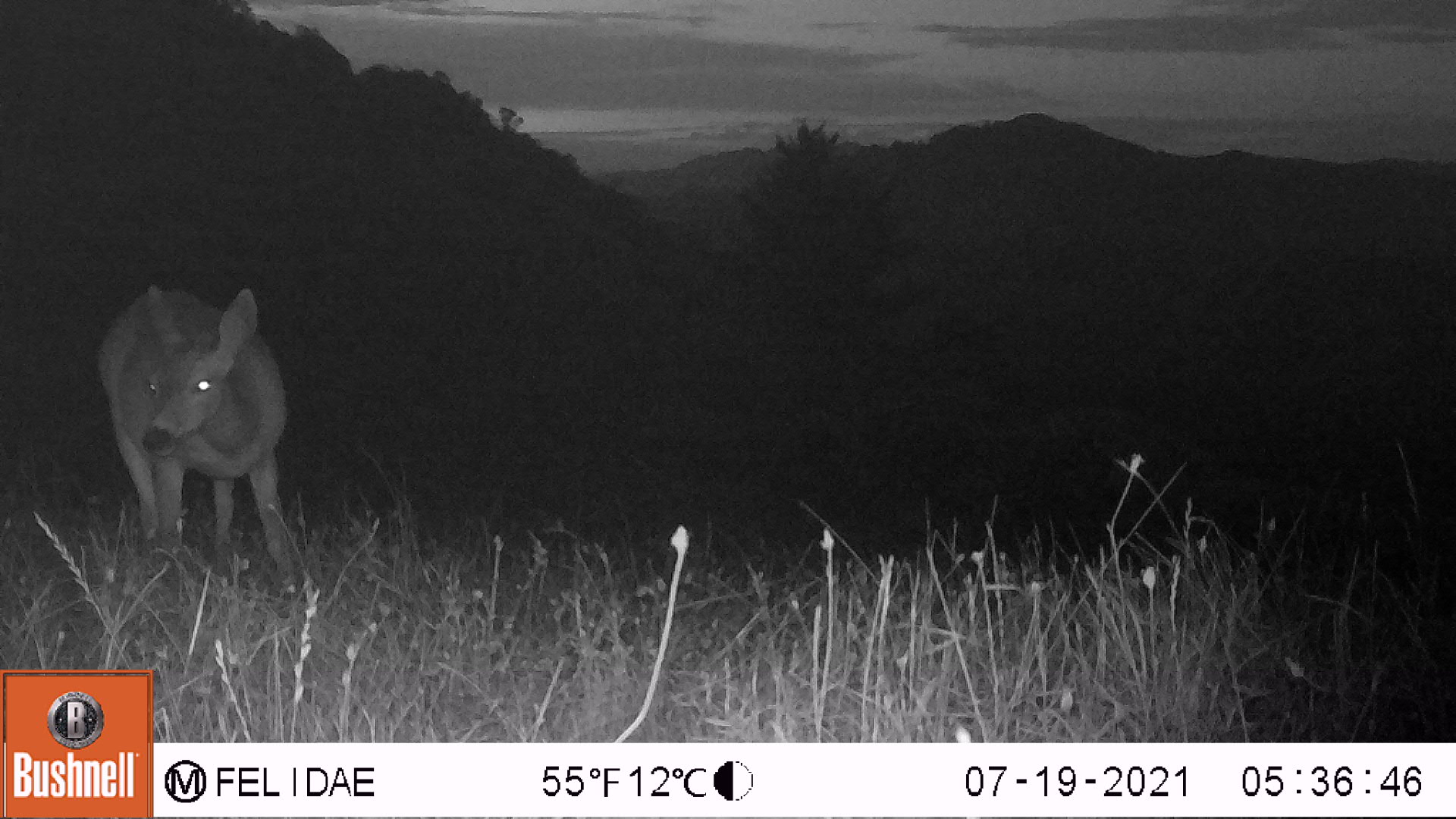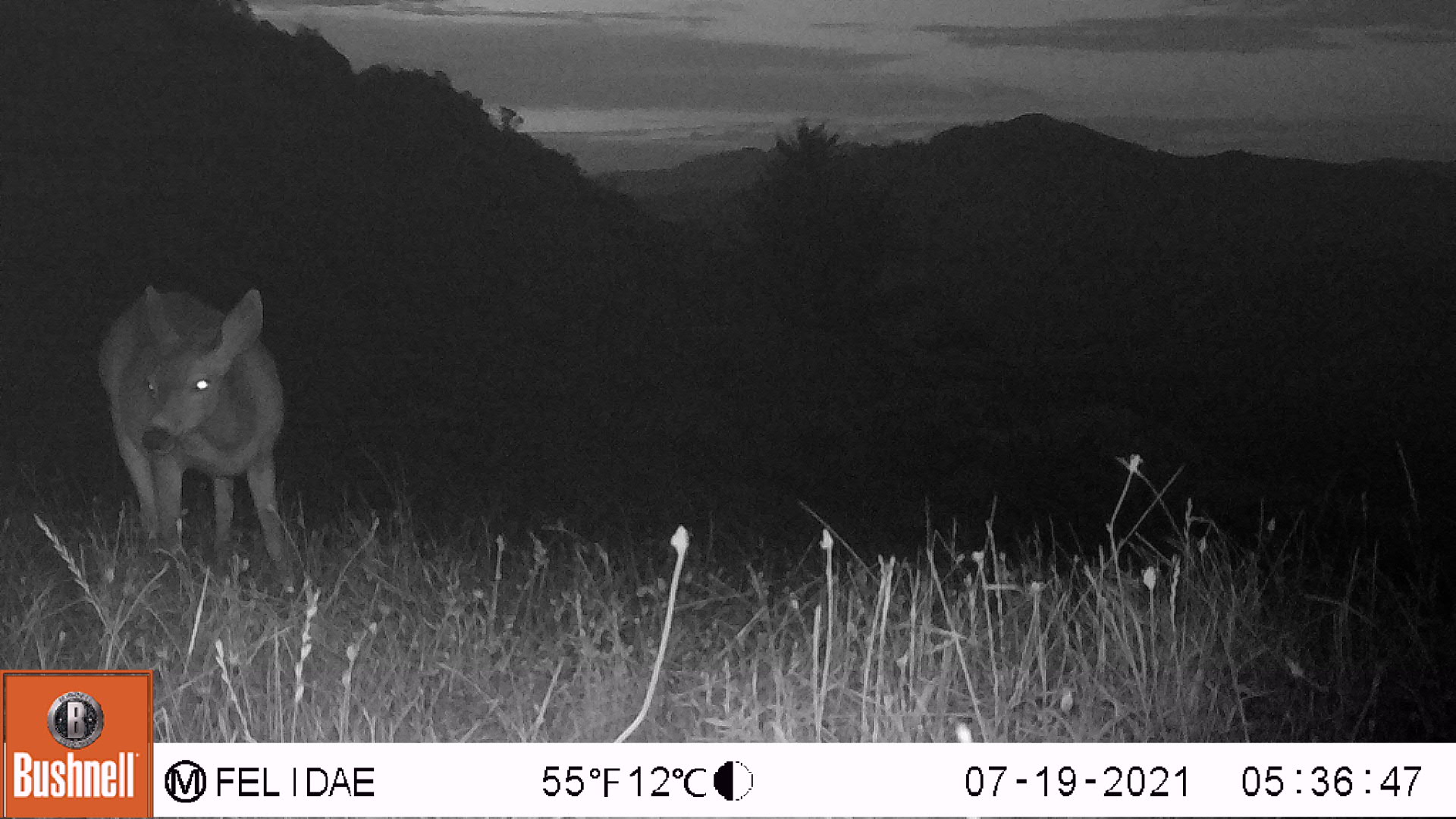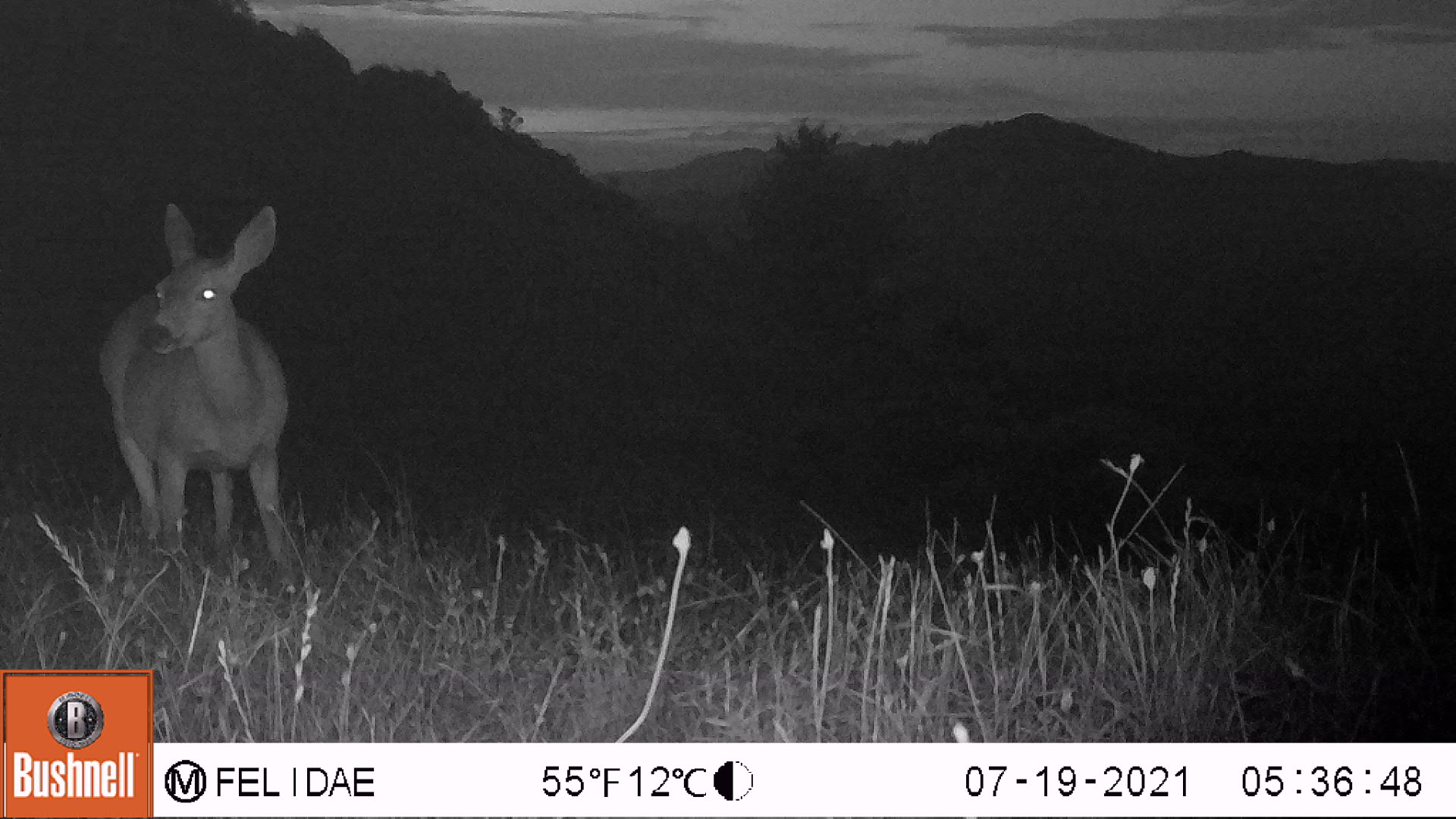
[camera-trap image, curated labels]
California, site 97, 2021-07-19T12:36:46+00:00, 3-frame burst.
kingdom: Animalia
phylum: Chordata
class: Mammalia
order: Artiodactyla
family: Cervidae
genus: Odocoileus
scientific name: Odocoileus hemionus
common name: mule deer